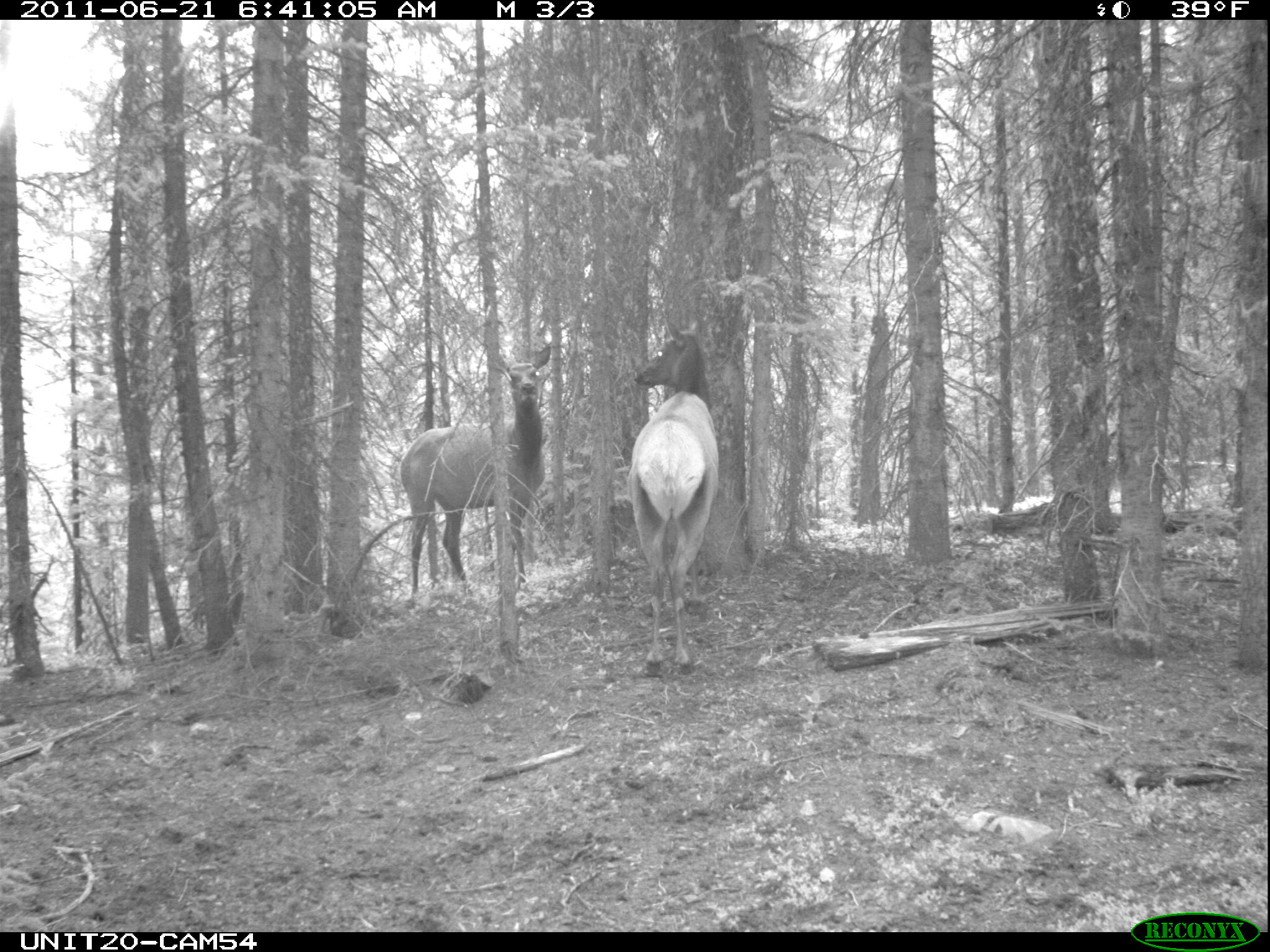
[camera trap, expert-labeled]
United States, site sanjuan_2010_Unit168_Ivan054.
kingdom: Animalia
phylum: Chordata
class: Mammalia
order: Artiodactyla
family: Cervidae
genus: Cervus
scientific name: Cervus elaphus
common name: red deer